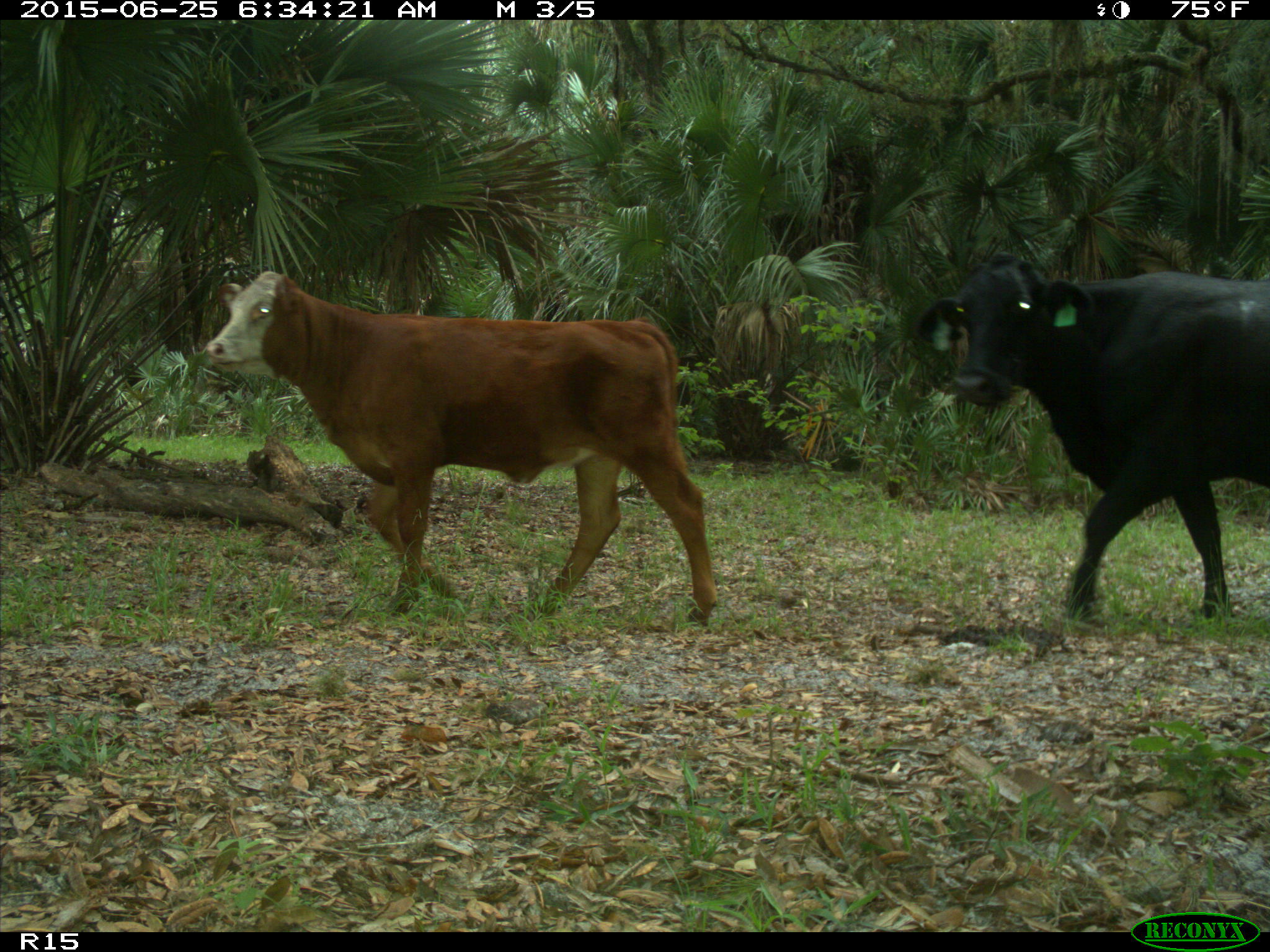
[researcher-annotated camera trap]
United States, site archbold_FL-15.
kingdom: Animalia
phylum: Chordata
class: Mammalia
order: Artiodactyla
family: Bovidae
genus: Bos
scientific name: Bos taurus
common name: domestic cow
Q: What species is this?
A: Bos taurus (domestic cow).